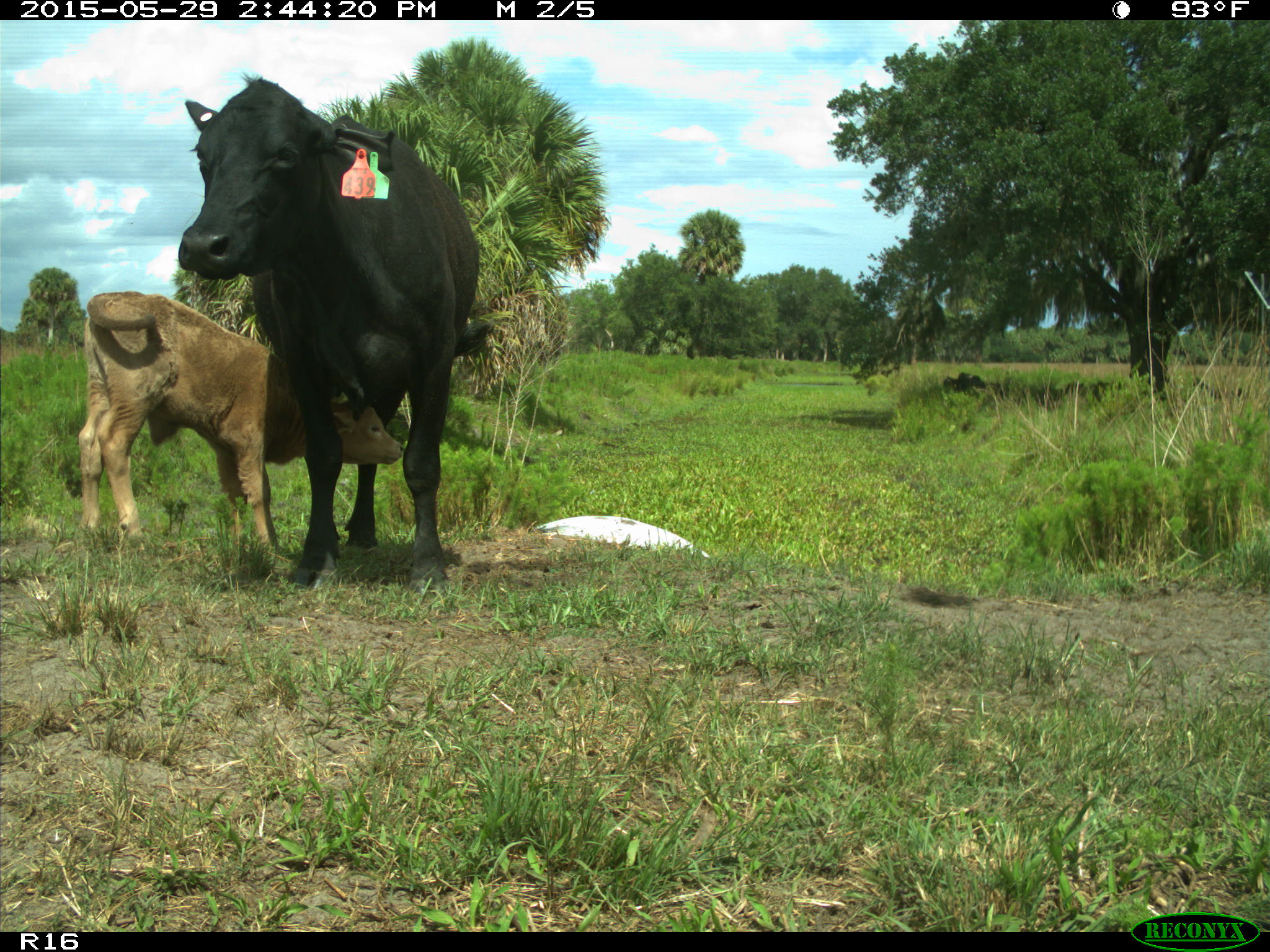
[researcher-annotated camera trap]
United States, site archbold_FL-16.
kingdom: Animalia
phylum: Chordata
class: Mammalia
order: Artiodactyla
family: Bovidae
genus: Bos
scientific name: Bos taurus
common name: domestic cow